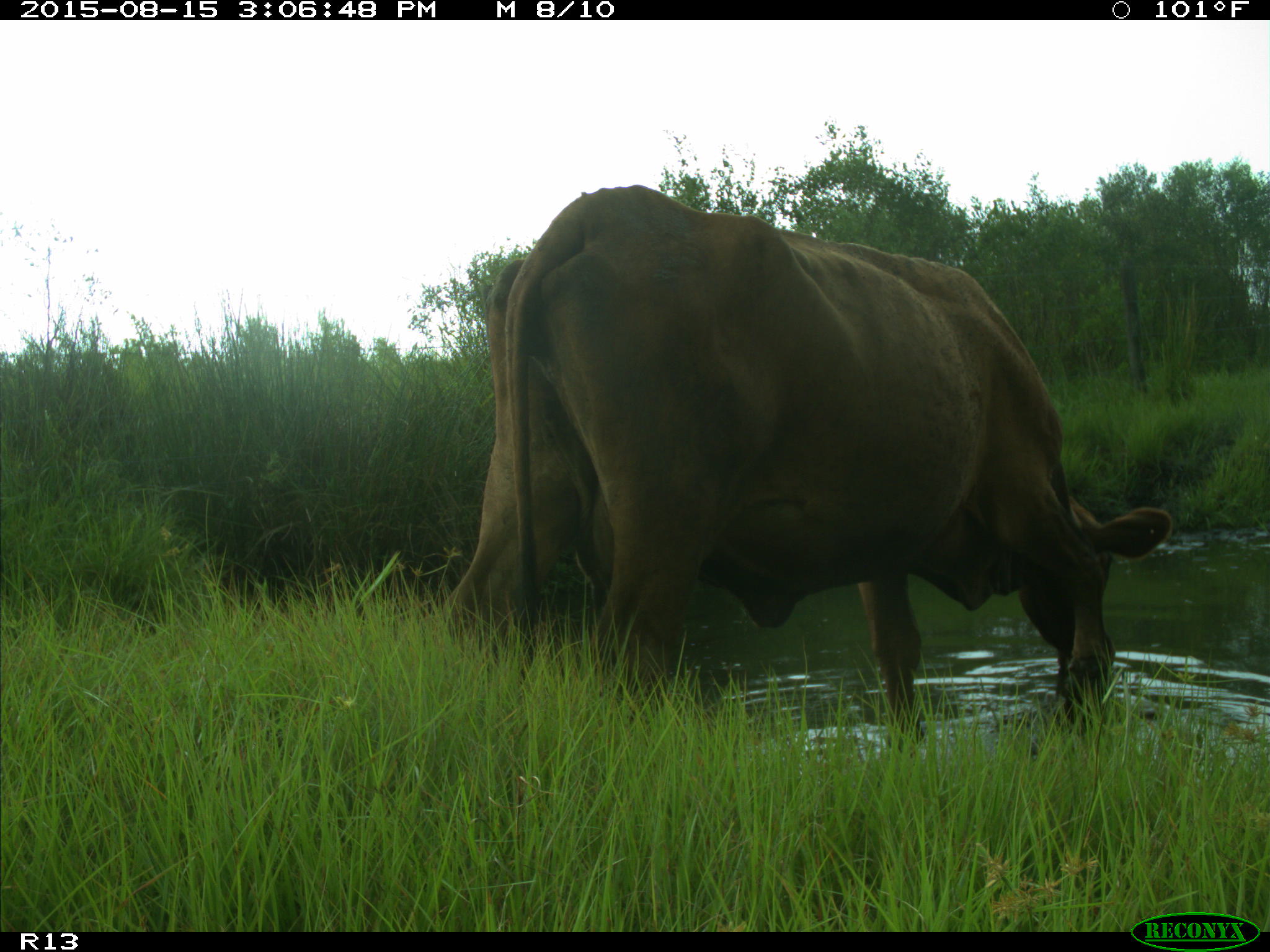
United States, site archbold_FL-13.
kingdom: Animalia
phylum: Chordata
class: Mammalia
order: Artiodactyla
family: Bovidae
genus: Bos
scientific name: Bos taurus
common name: domestic cow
Bos taurus (domestic cow).